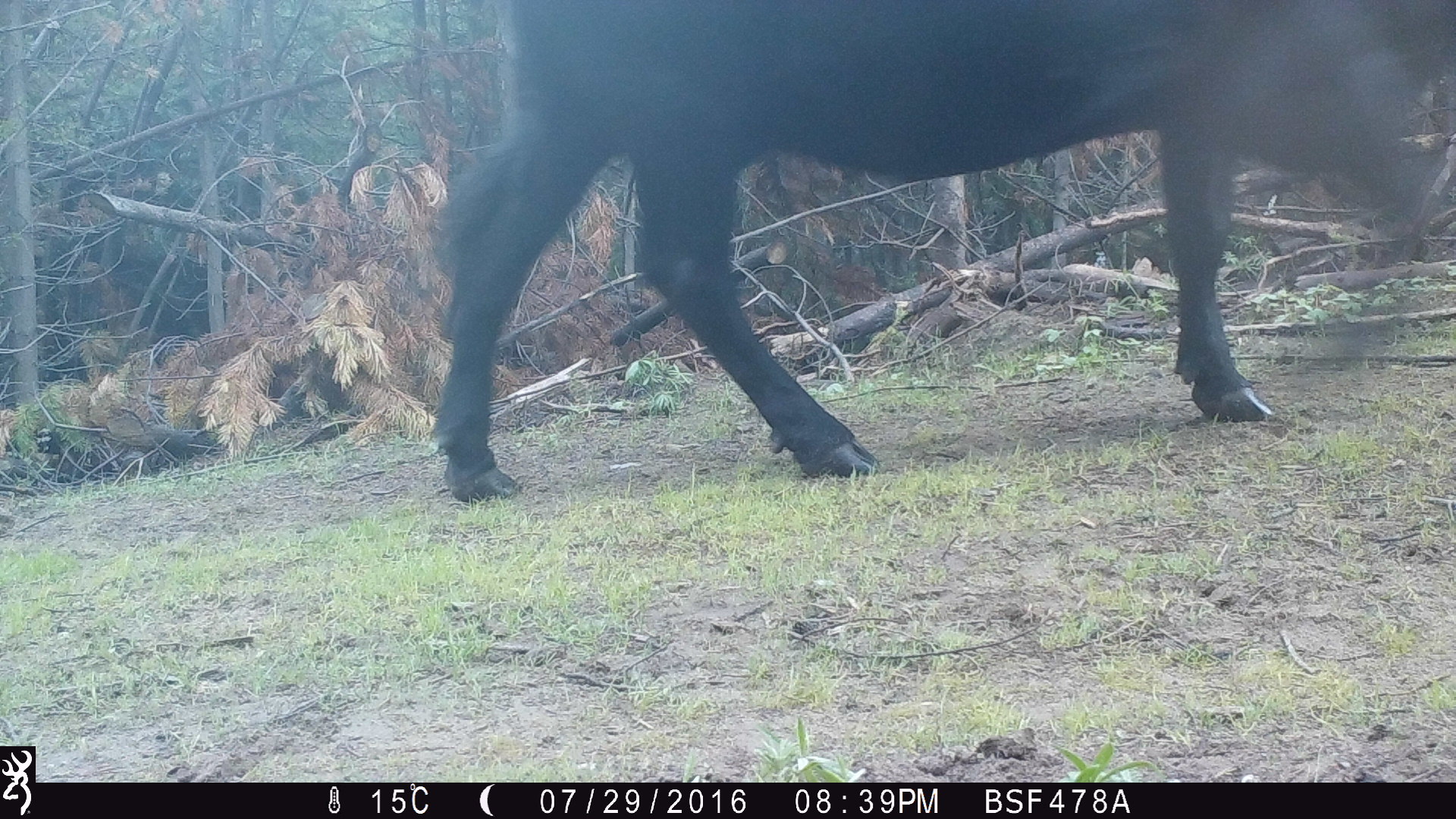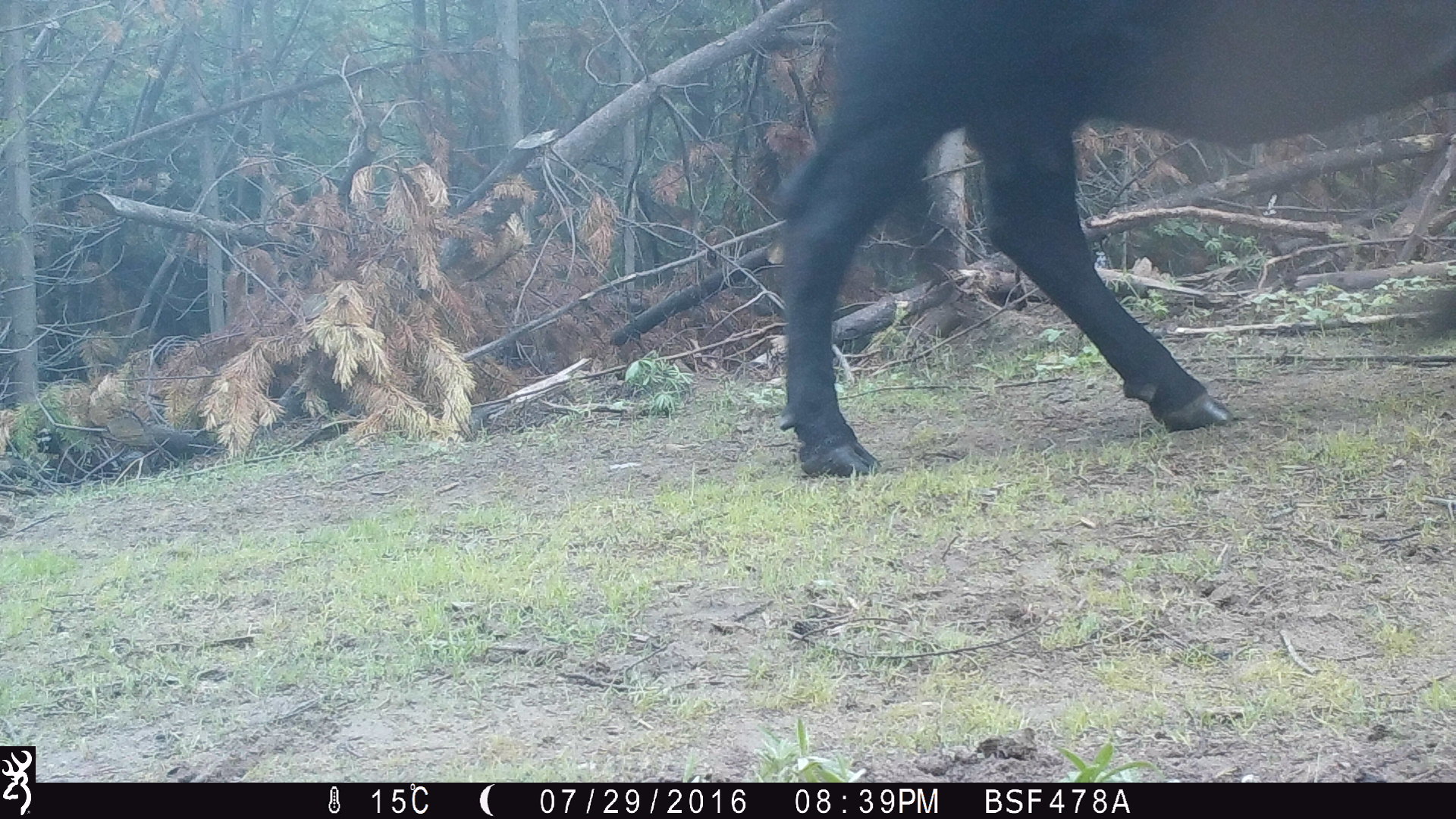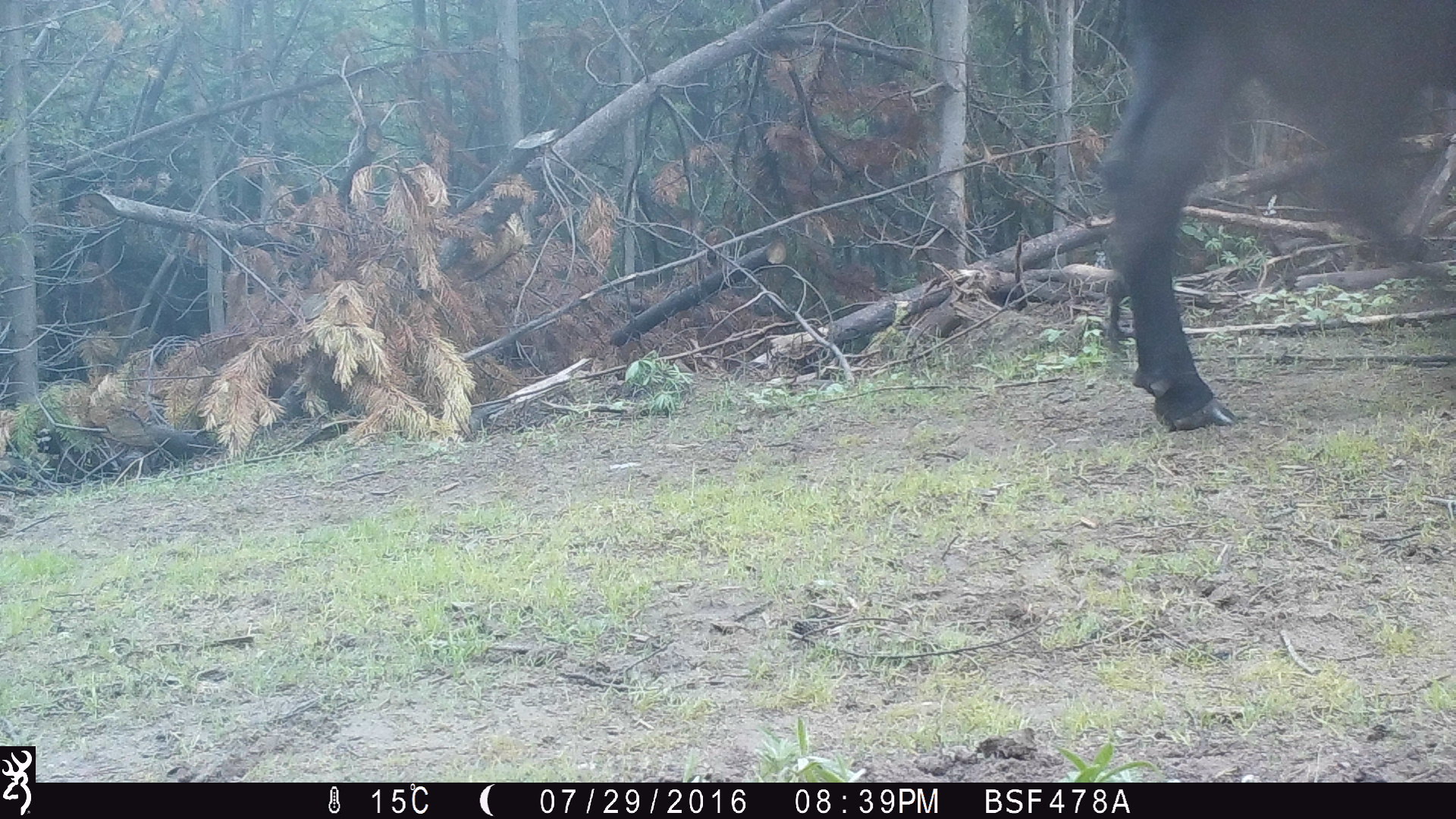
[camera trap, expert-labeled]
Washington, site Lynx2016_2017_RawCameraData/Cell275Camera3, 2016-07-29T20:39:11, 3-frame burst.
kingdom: Animalia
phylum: Chordata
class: Mammalia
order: Artiodactyla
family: Bovidae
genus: Bos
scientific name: Bos taurus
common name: domestic cattle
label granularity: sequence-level